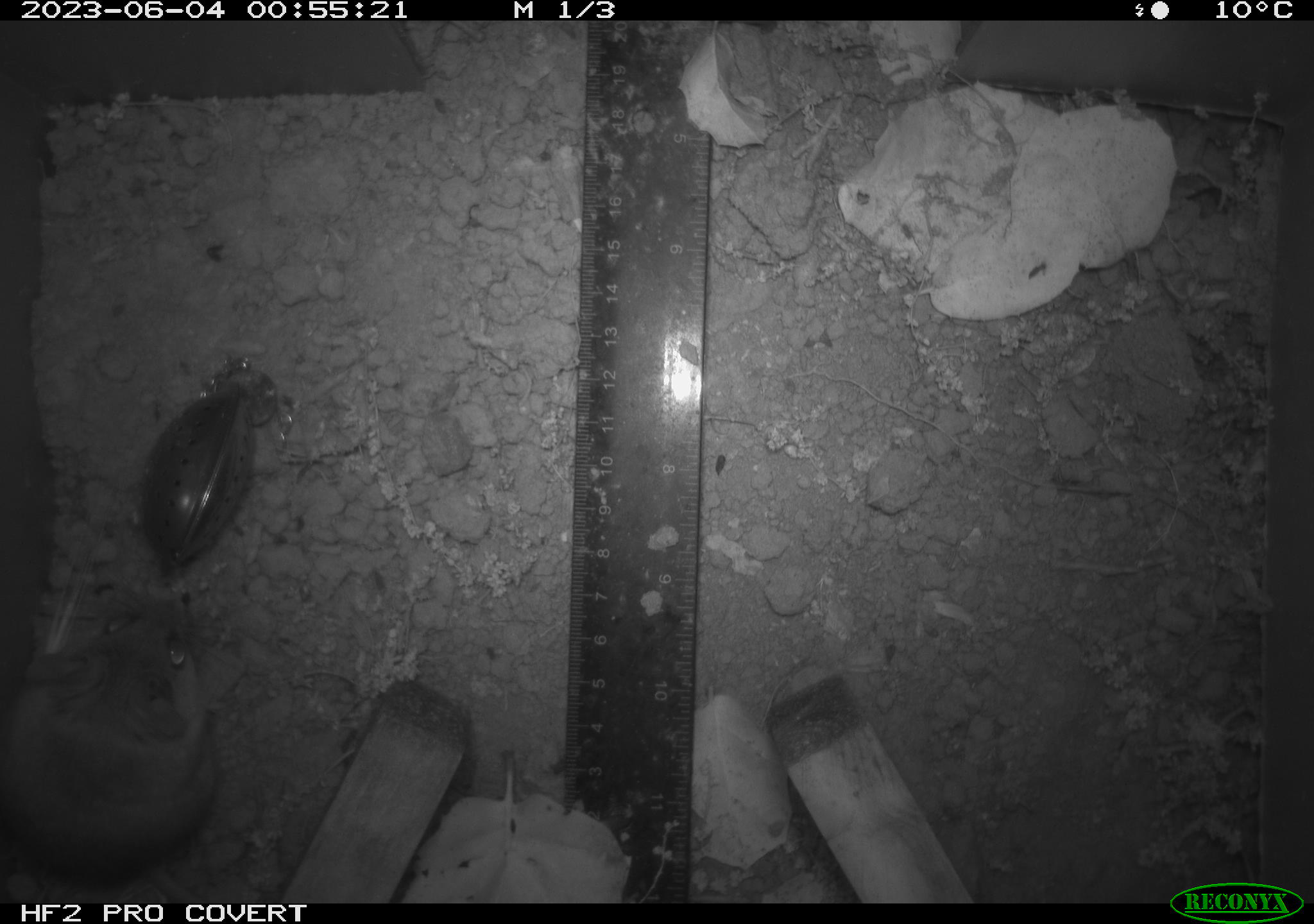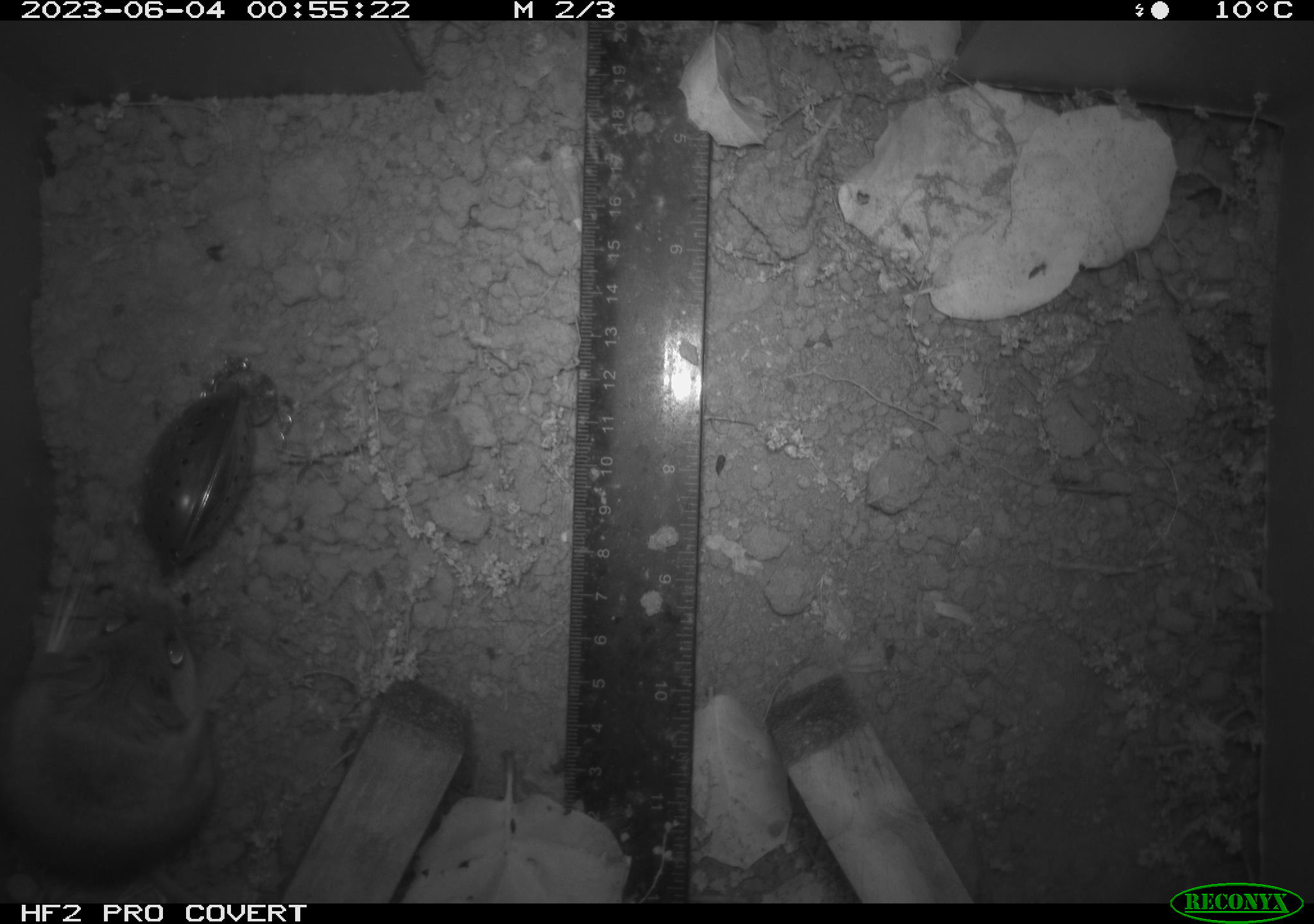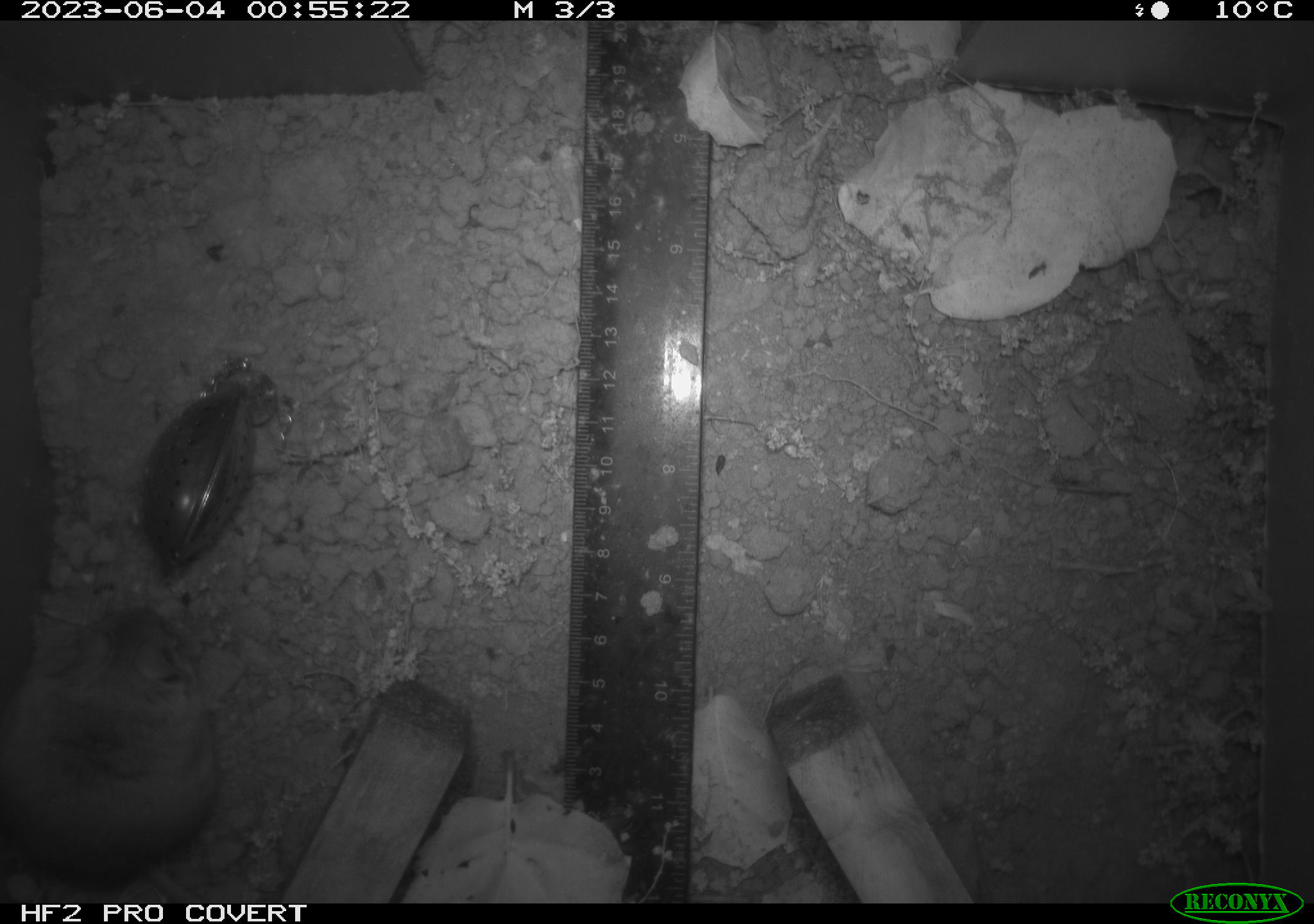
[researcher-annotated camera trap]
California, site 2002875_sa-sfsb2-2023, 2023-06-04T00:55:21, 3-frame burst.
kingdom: Animalia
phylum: Chordata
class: Mammalia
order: Rodentia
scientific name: Rodentia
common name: mouse species